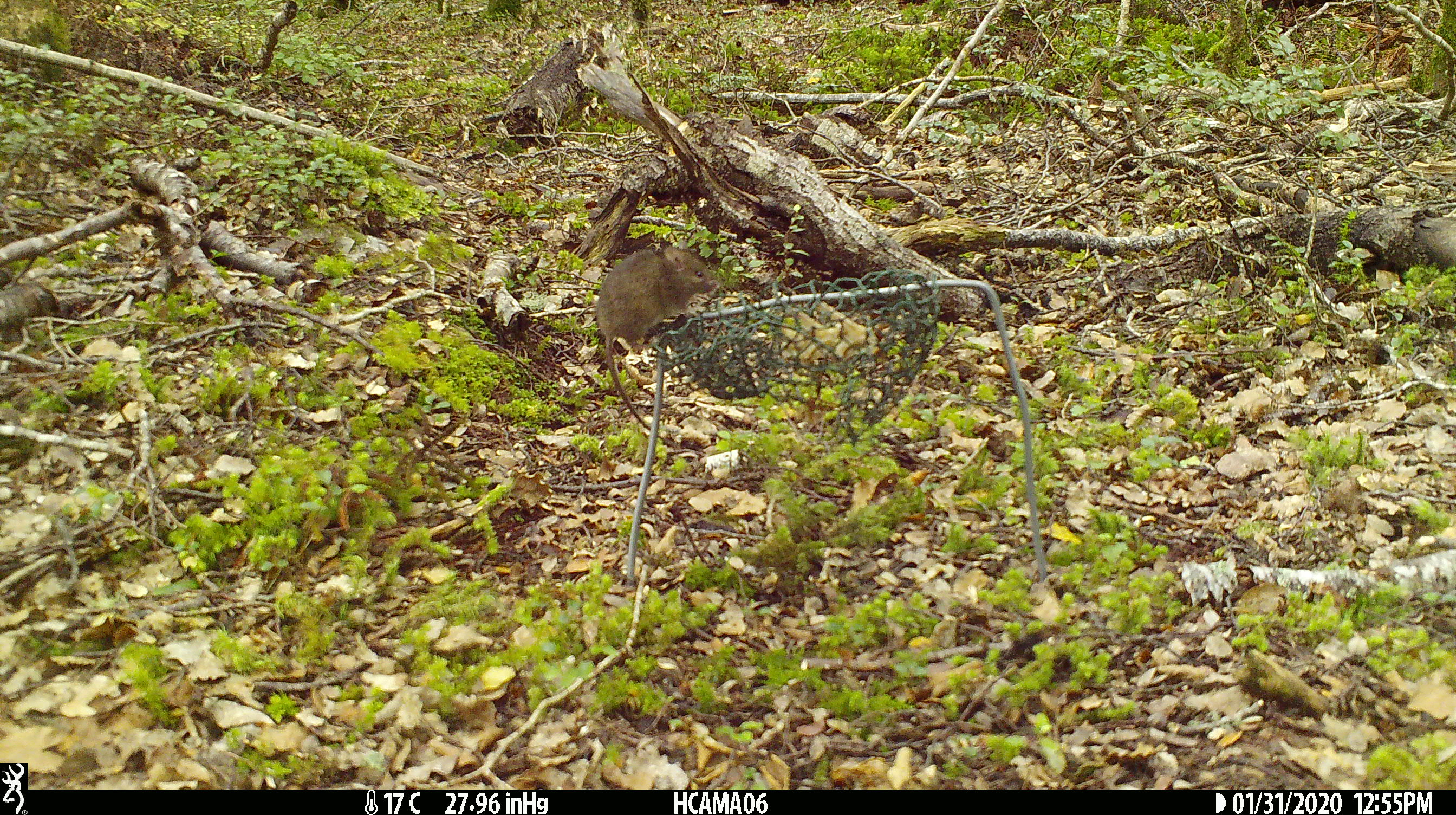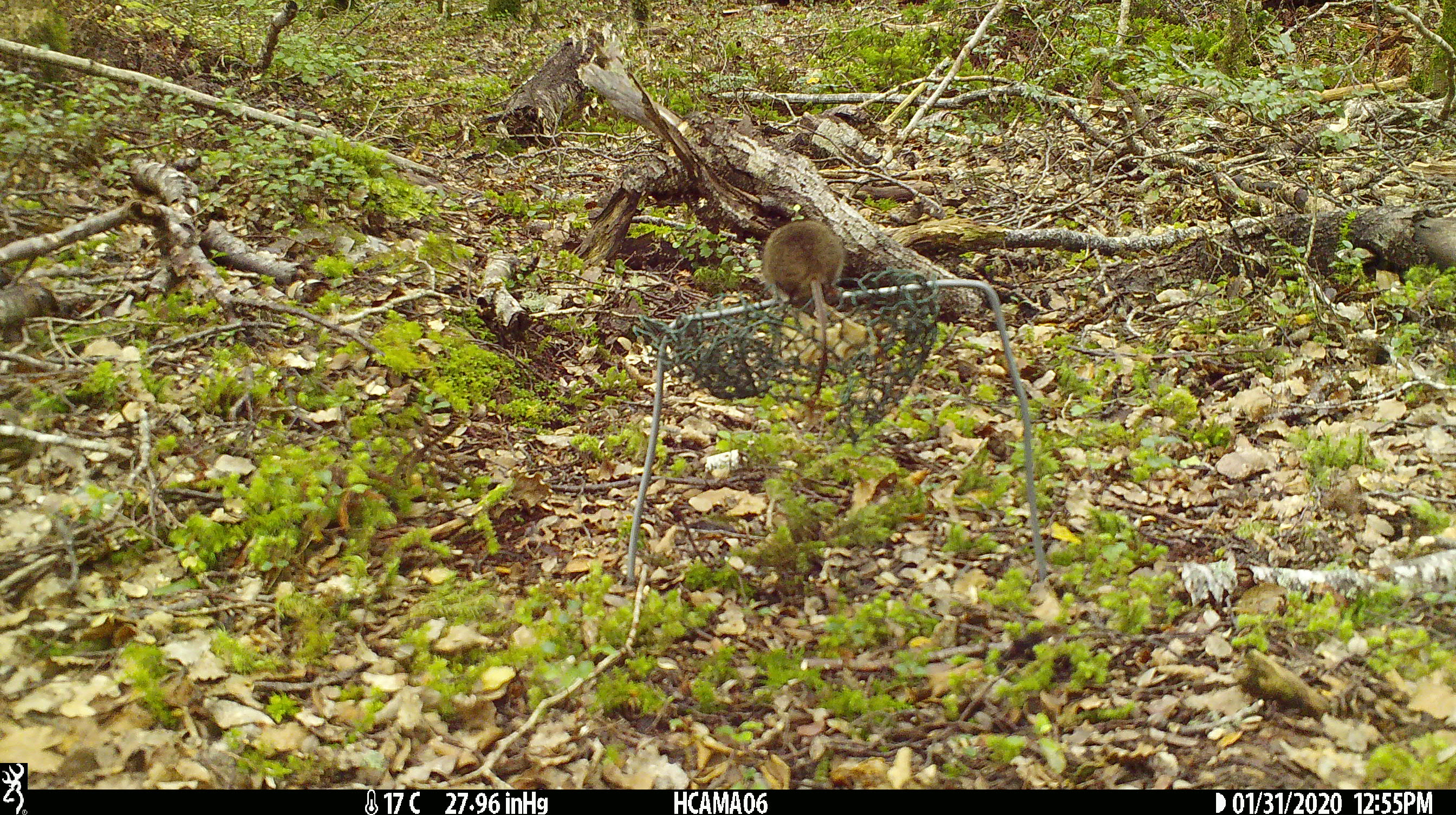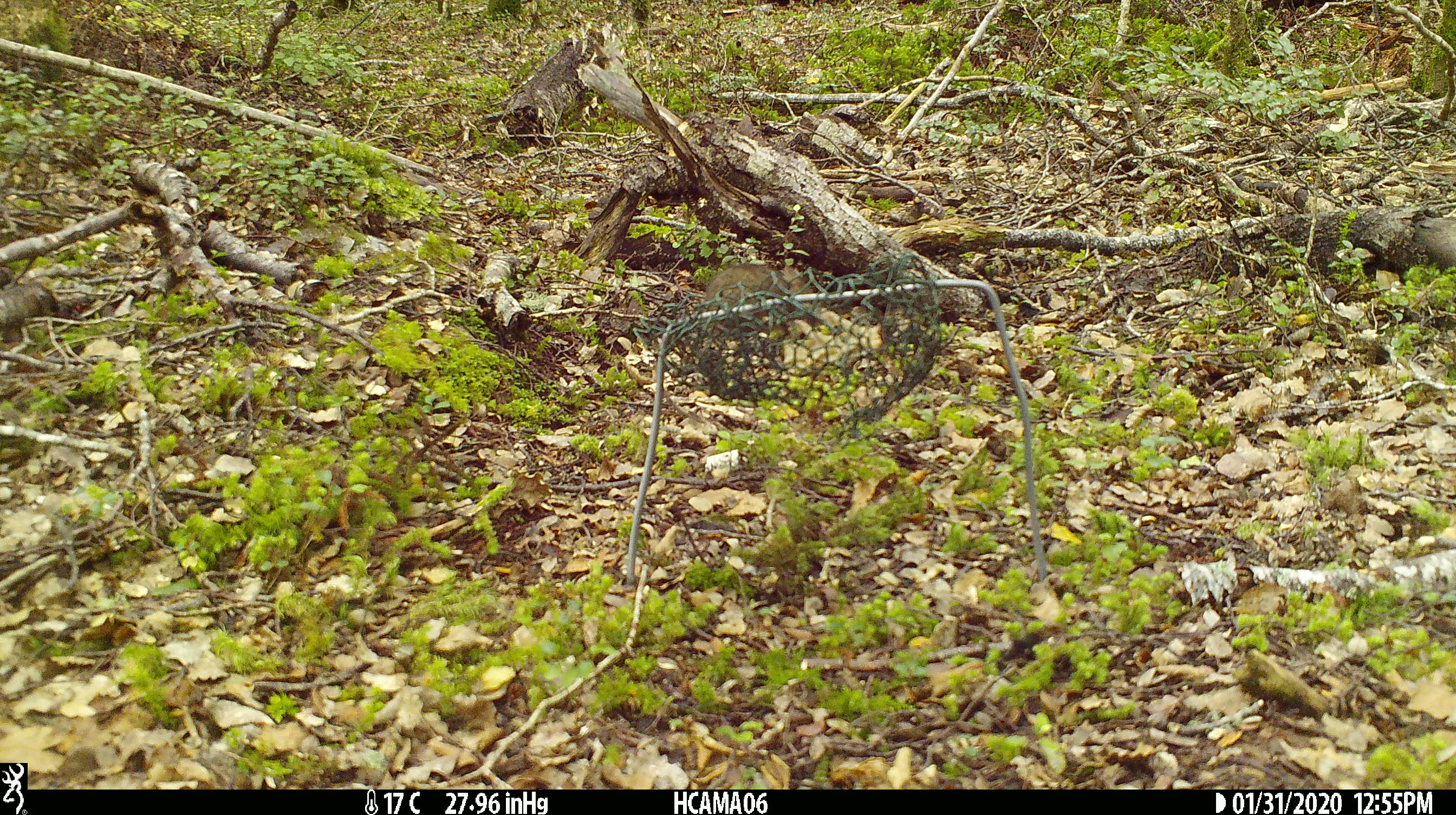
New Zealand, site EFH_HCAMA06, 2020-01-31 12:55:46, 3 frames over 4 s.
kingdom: Animalia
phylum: Chordata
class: Mammalia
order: Rodentia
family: Muridae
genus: Mus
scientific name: Mus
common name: mouse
Mouse (Mus).